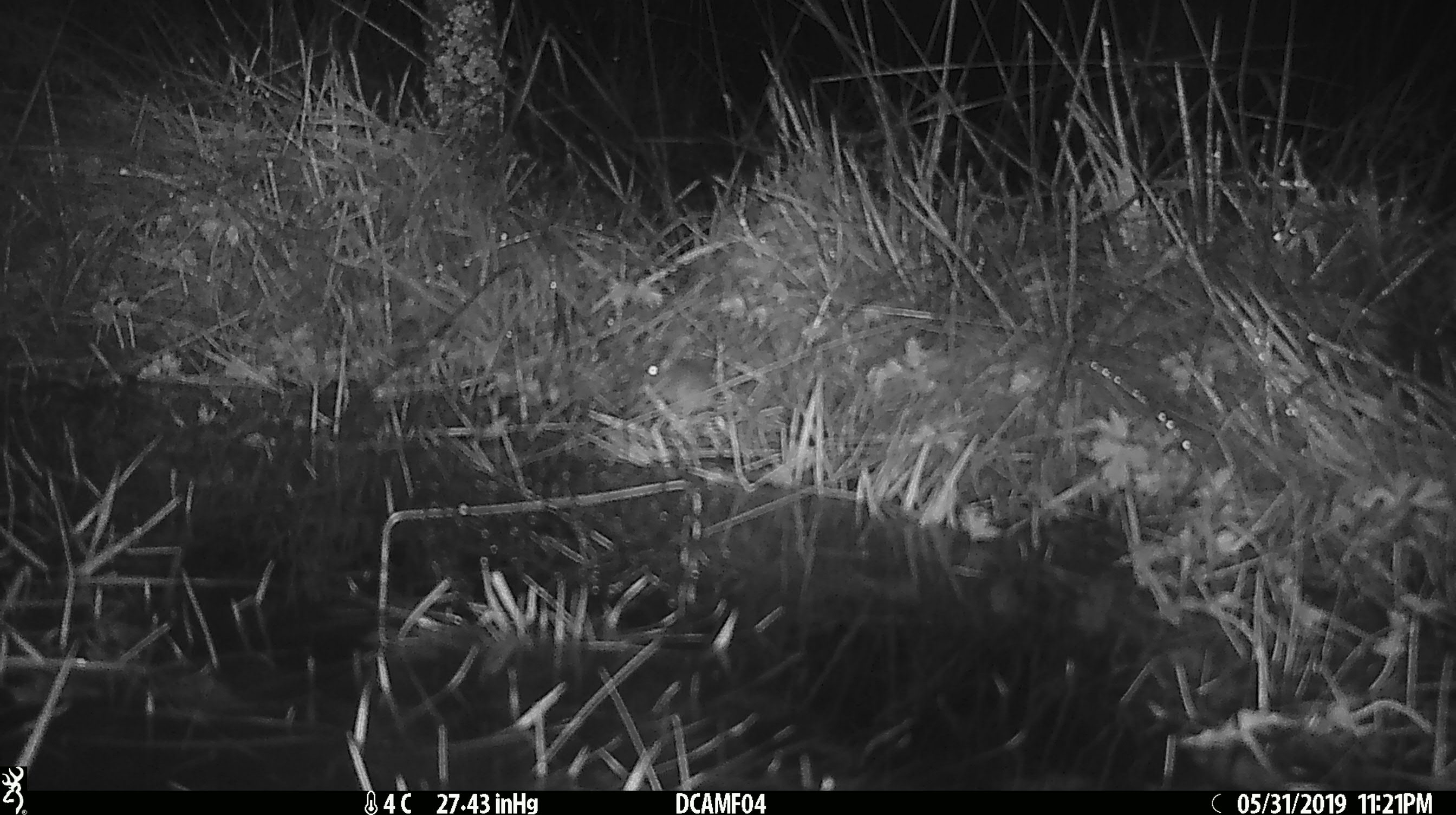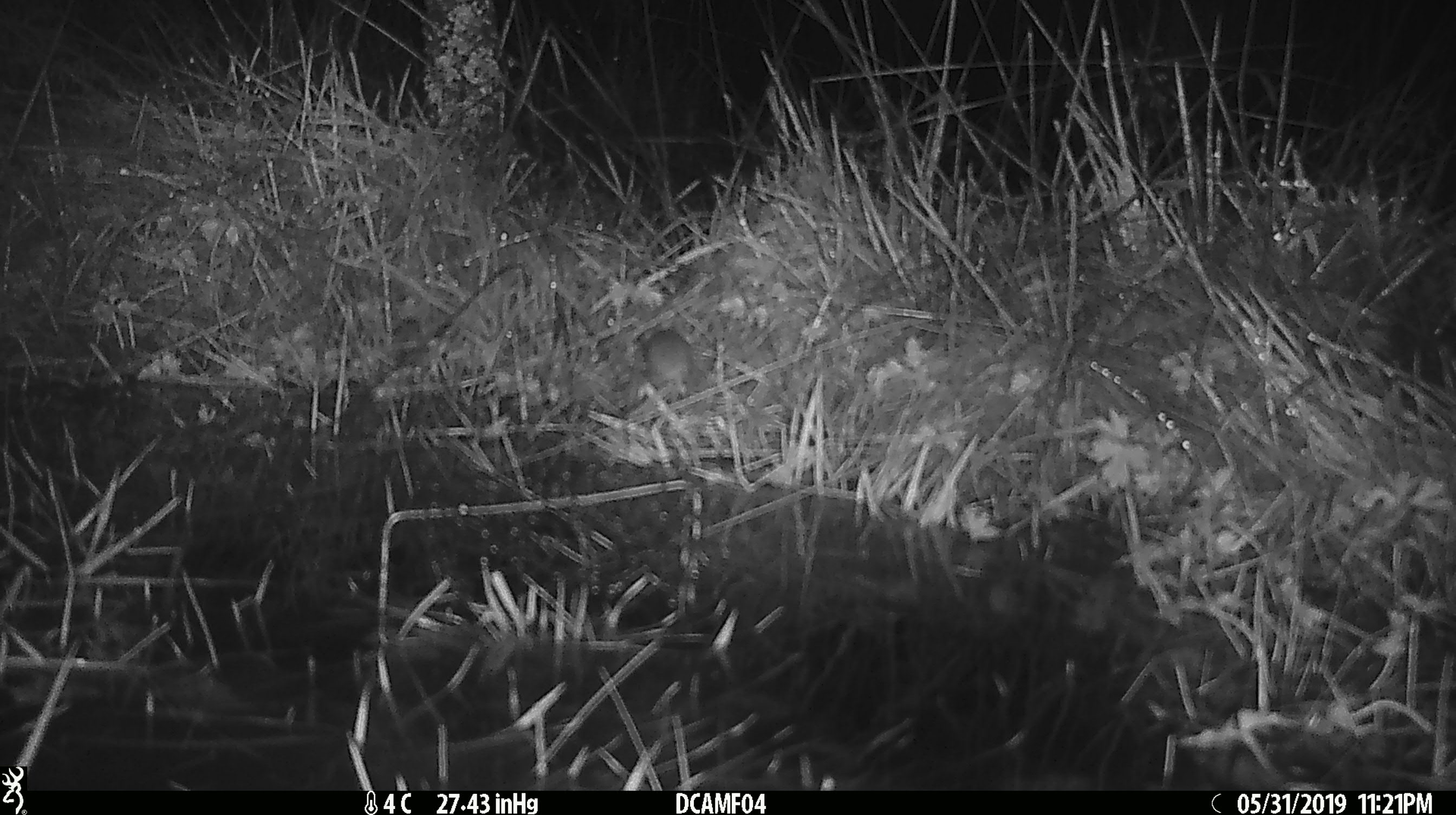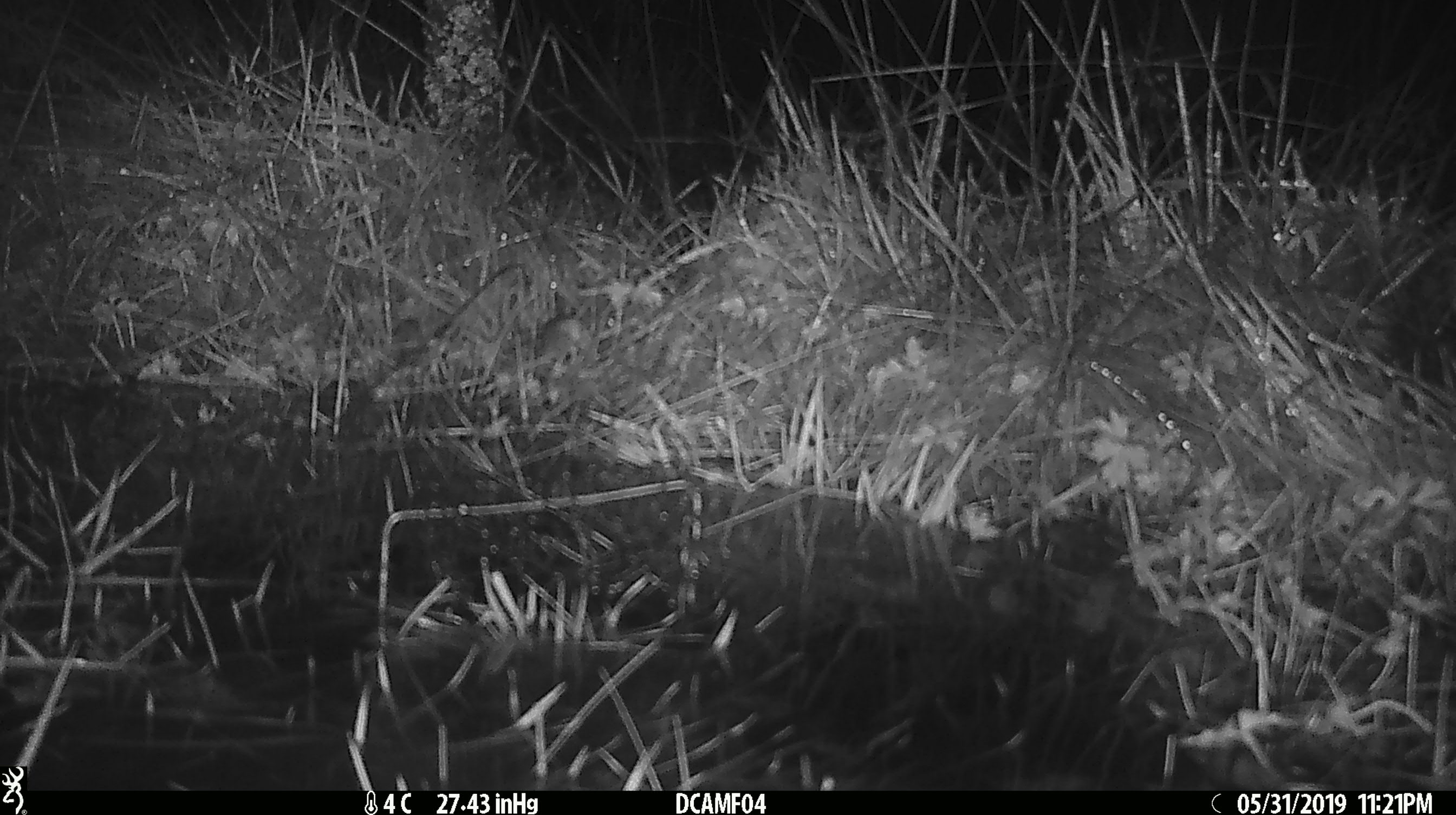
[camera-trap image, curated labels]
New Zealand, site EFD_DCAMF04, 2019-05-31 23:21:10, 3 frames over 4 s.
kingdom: Animalia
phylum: Chordata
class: Mammalia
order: Rodentia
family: Muridae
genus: Mus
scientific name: Mus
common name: mouse